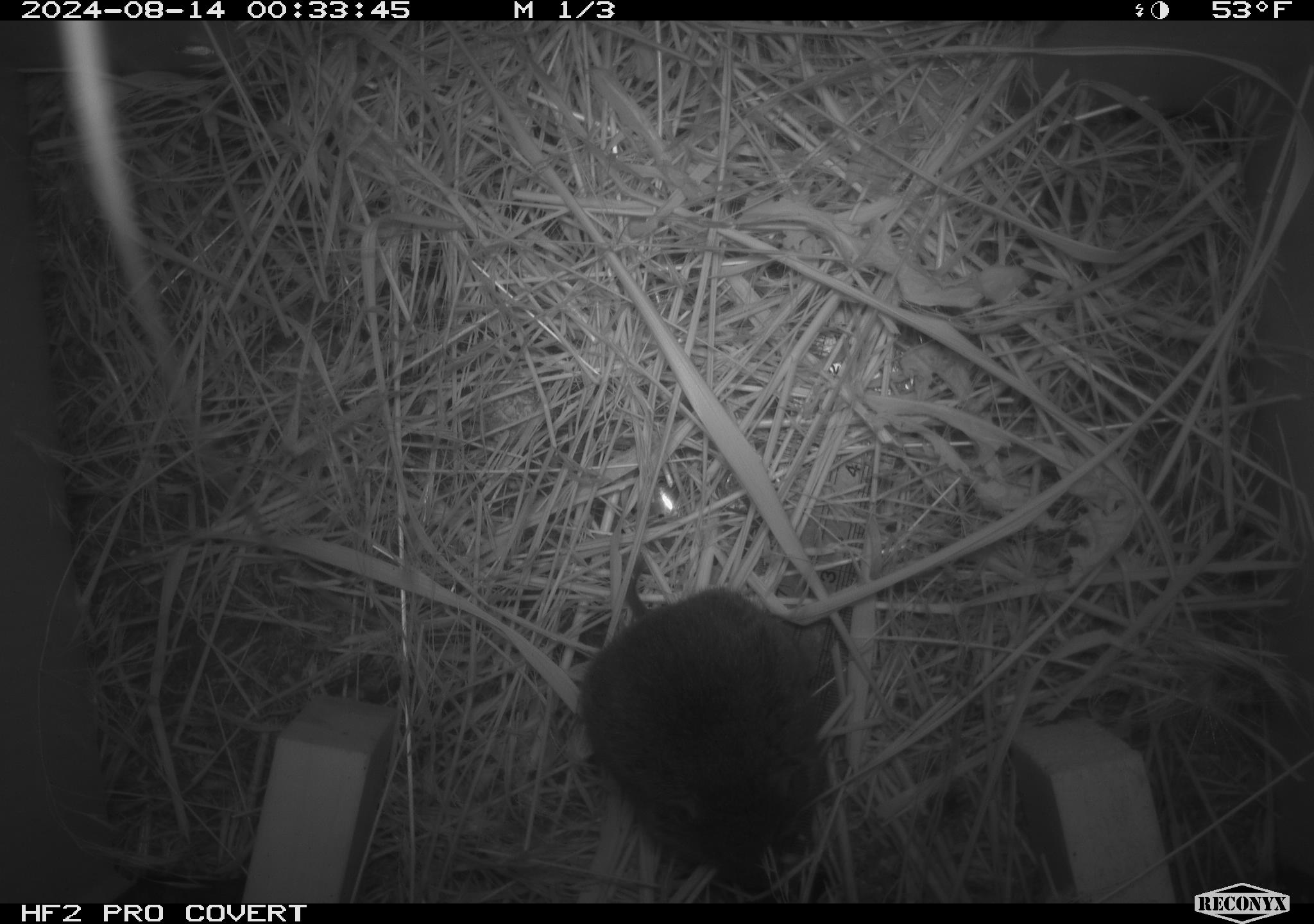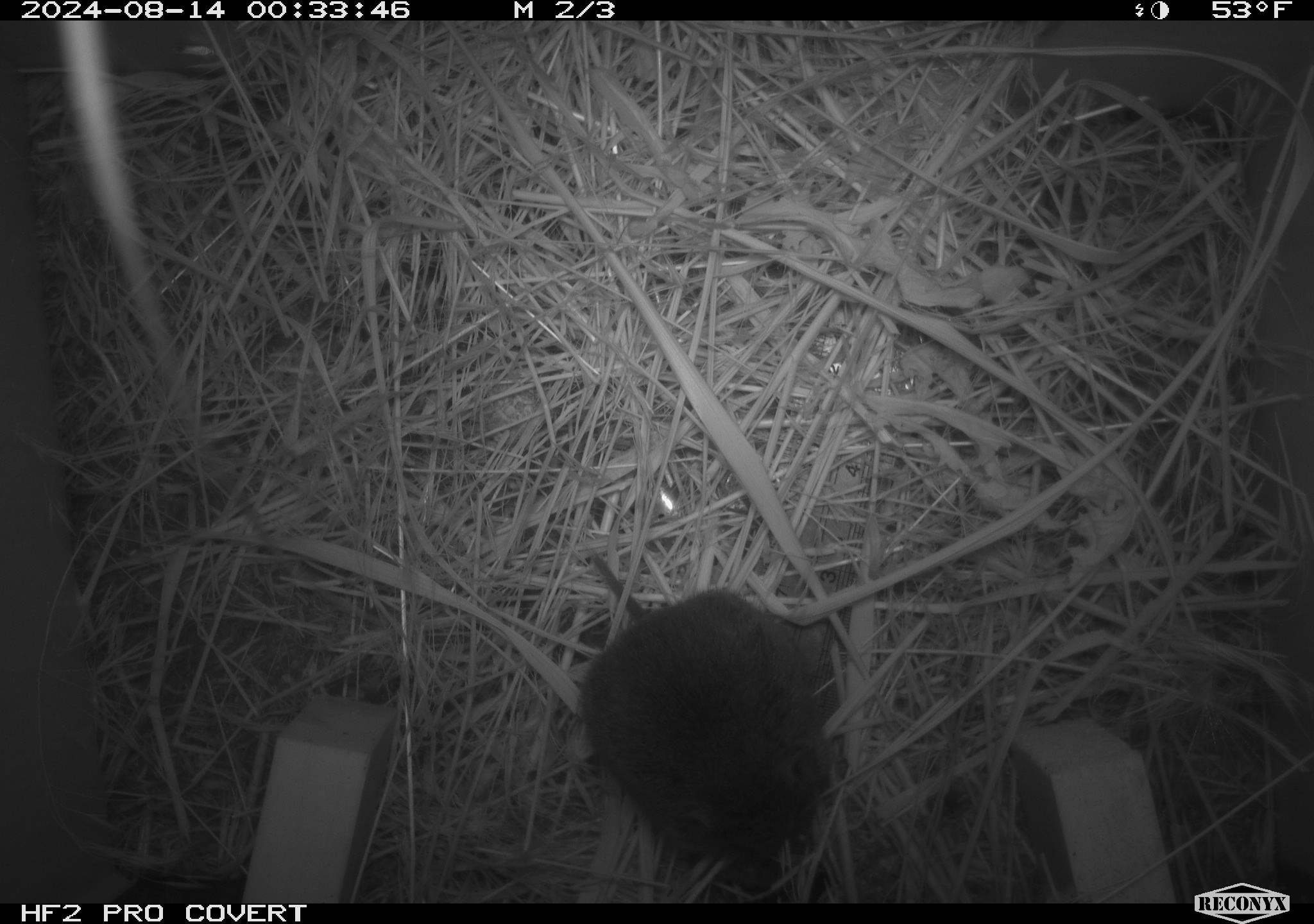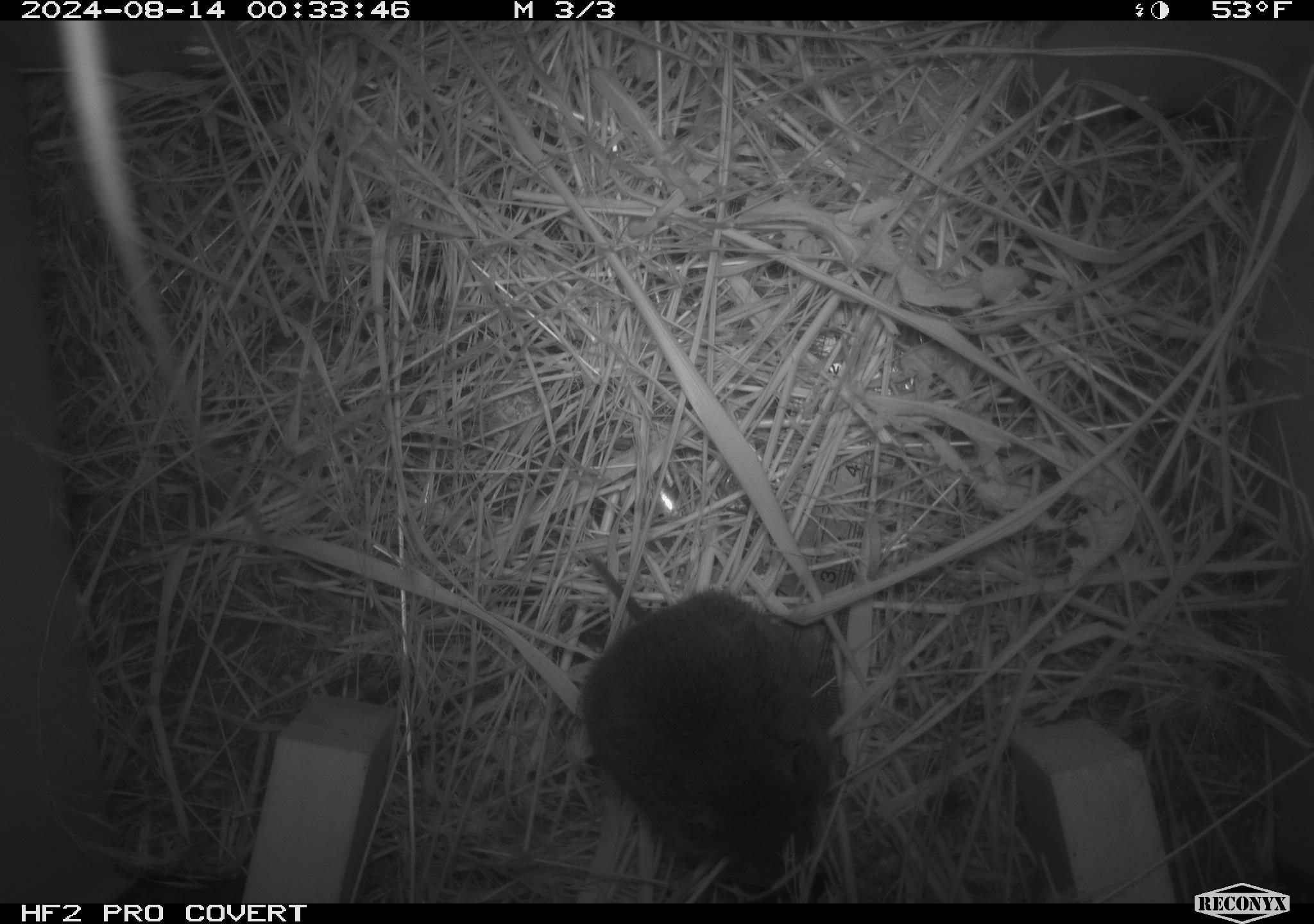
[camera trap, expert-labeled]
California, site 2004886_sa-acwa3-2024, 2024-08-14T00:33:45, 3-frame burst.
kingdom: Animalia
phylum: Chordata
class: Mammalia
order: Rodentia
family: Cricetidae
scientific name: Arvicolinae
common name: voles, lemmings, and muskrats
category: arvicolinae subfamily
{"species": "arvicolinae subfamily (voles, lemmings, and muskrats) (Arvicolinae)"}